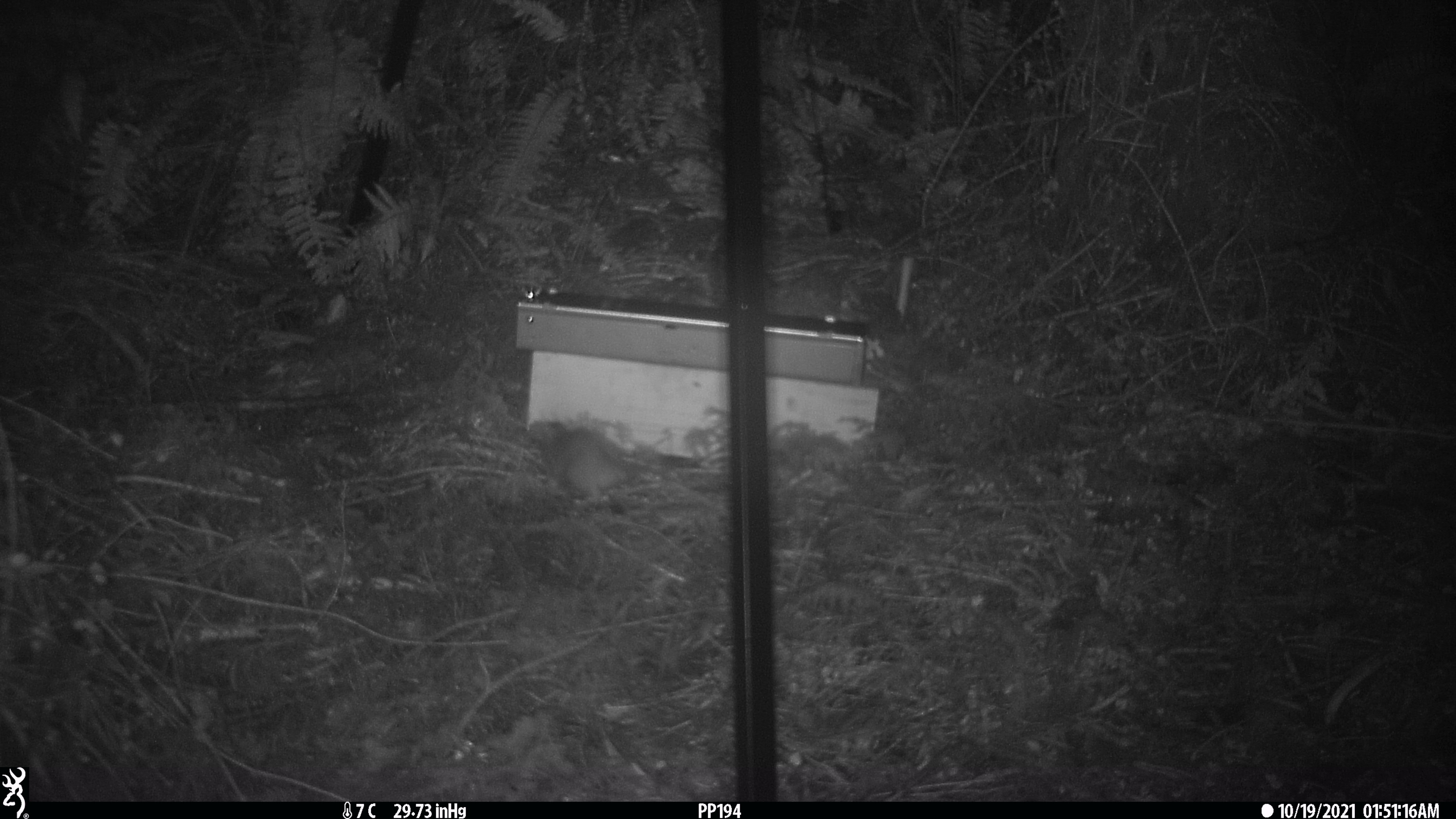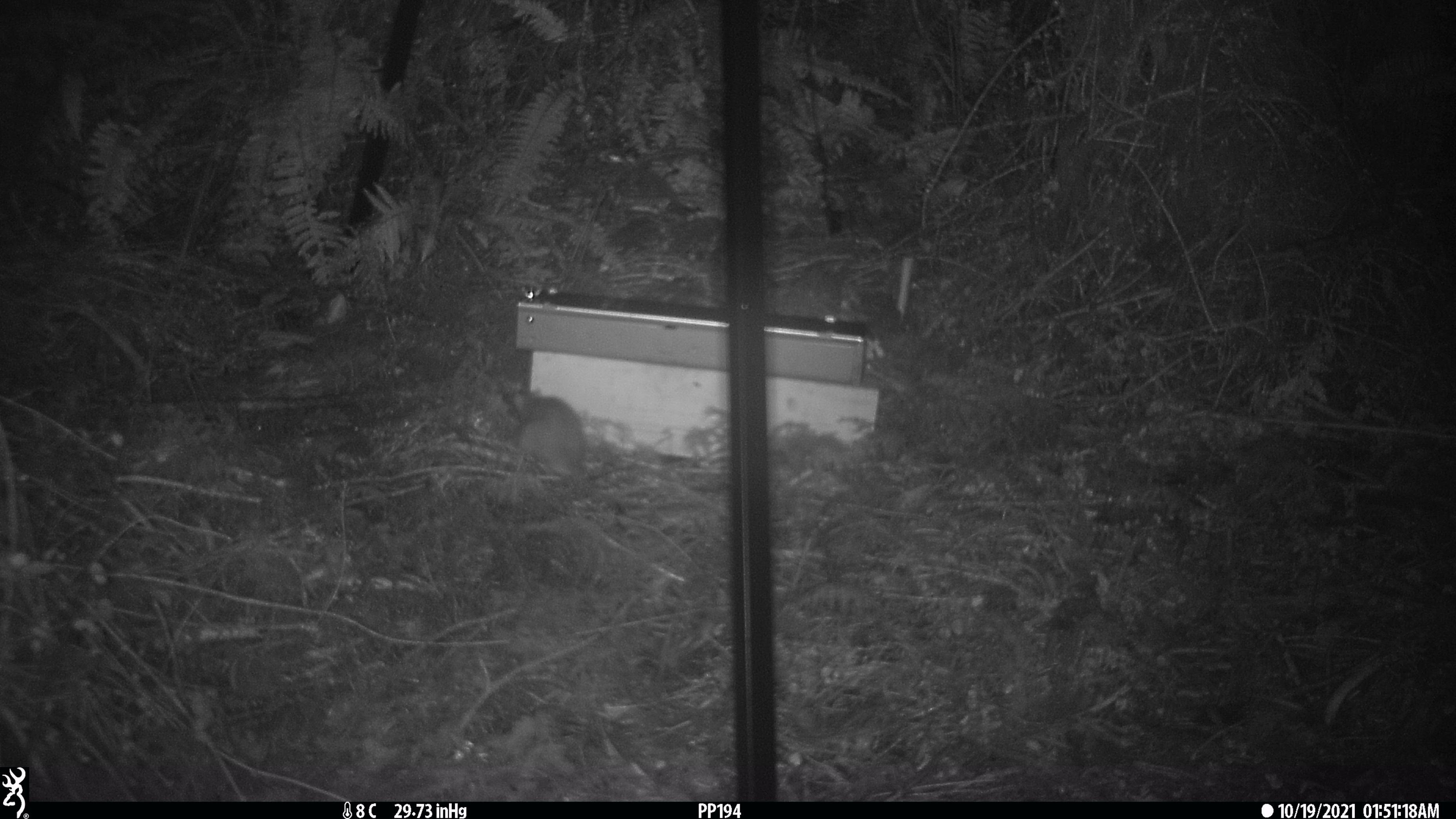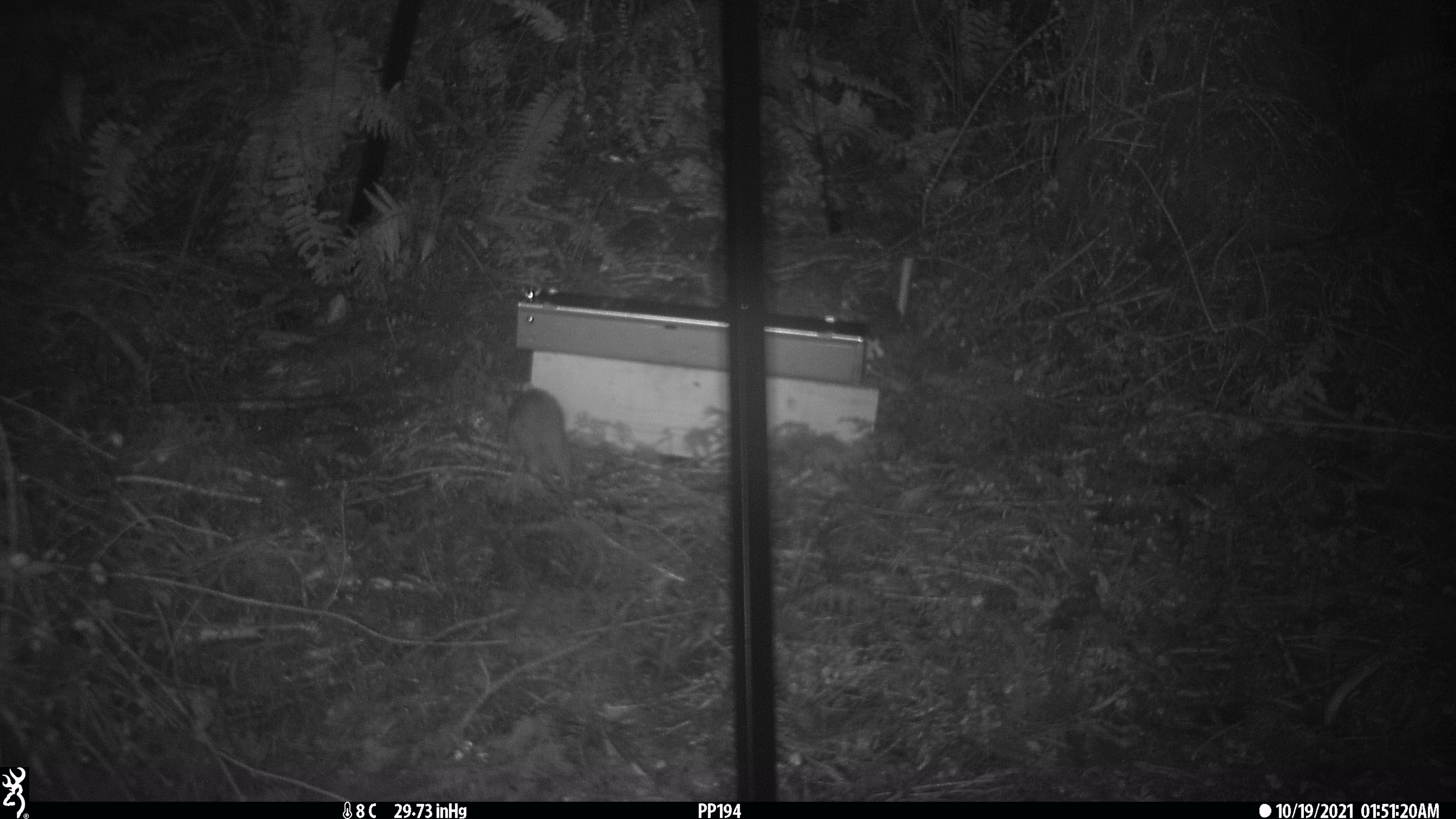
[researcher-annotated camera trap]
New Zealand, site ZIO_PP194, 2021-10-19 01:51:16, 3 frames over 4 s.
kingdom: Animalia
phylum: Chordata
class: Mammalia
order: Rodentia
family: Muridae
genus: Rattus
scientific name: Rattus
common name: rat